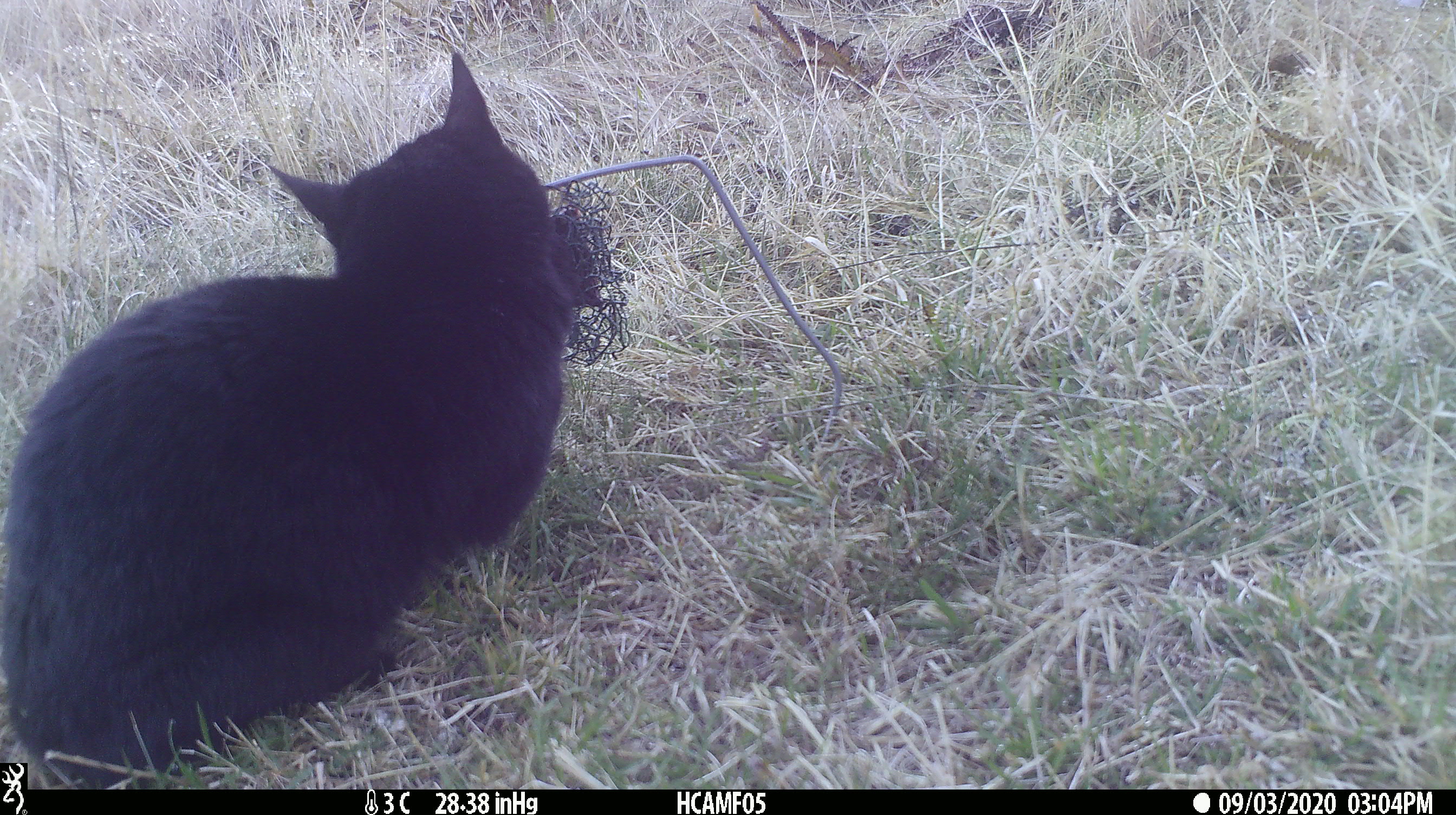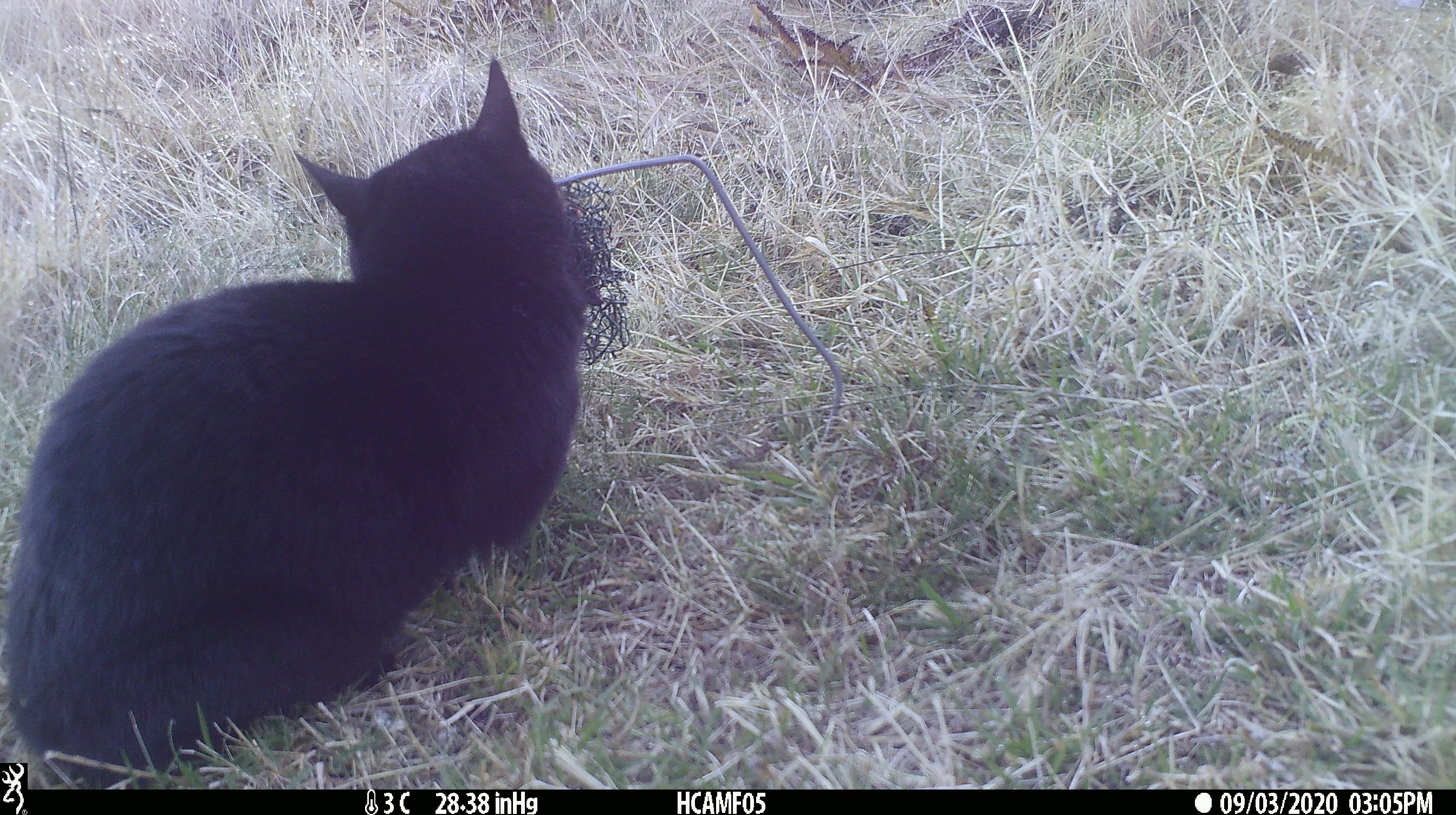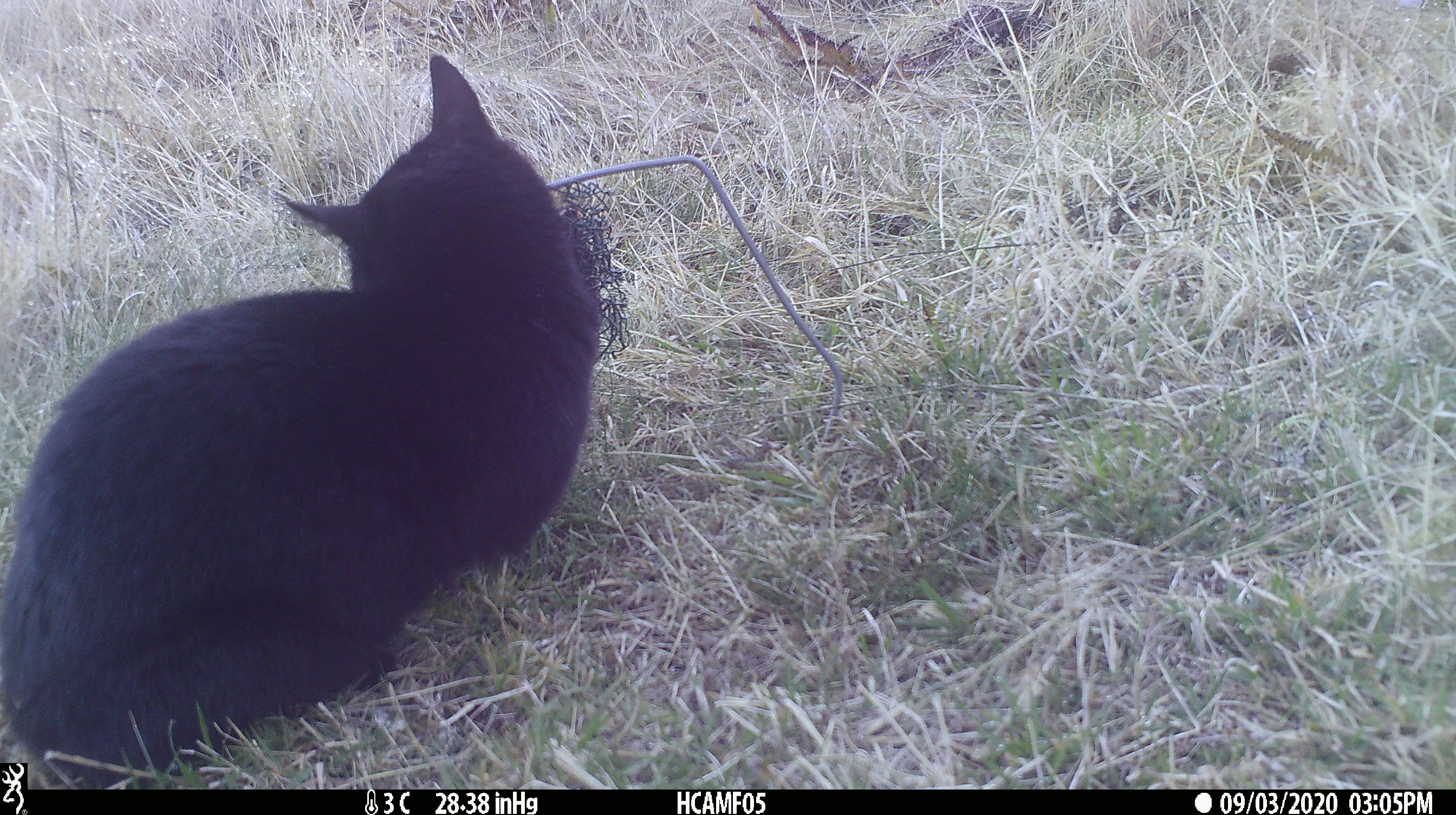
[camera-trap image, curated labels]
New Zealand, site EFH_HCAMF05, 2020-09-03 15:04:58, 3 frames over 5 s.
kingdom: Animalia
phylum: Chordata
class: Mammalia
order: Carnivora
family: Felidae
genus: Felis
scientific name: Felis catus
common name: domestic cat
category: cat